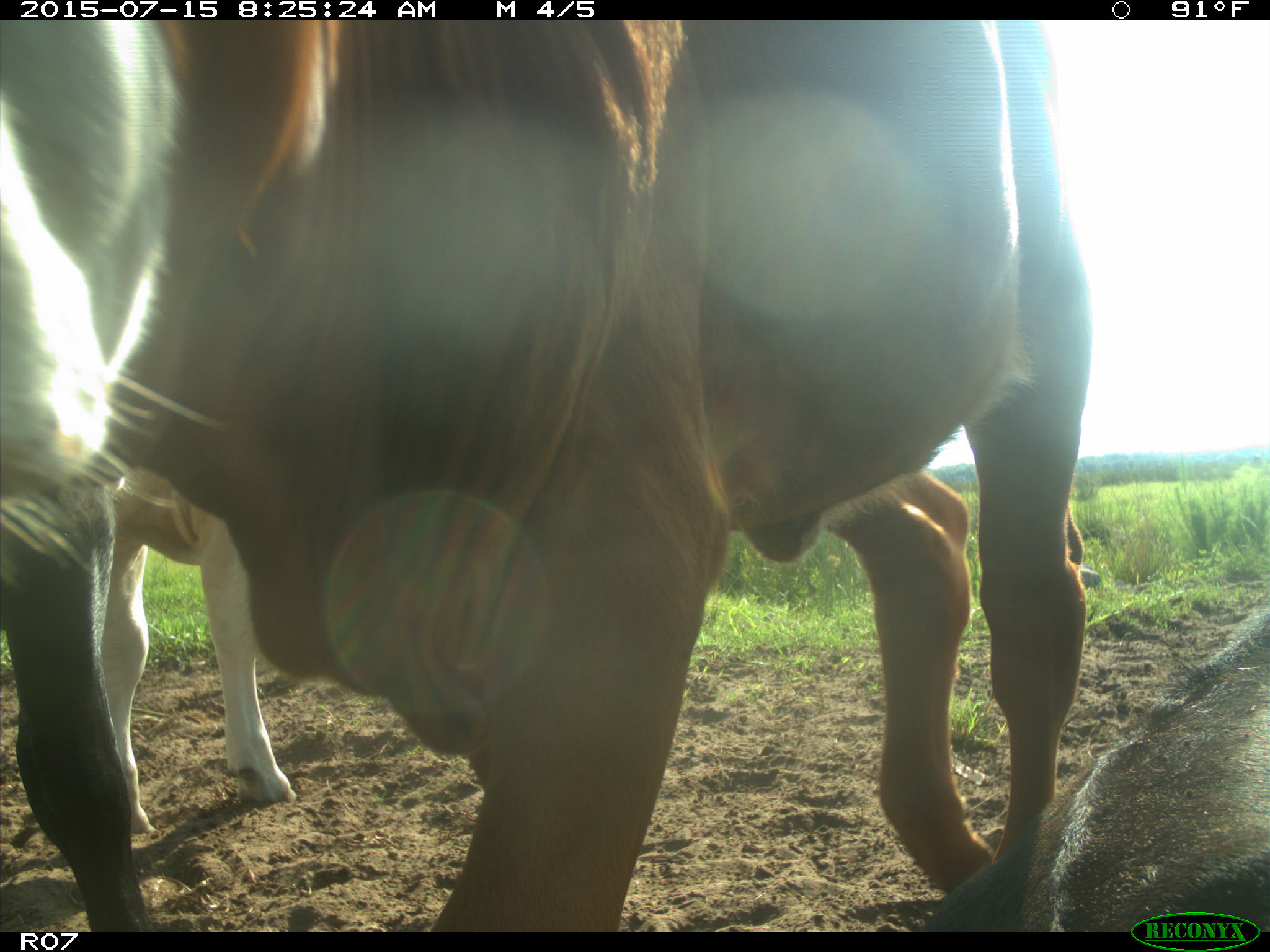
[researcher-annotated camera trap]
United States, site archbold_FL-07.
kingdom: Animalia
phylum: Chordata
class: Mammalia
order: Artiodactyla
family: Bovidae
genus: Bos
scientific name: Bos taurus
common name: domestic cow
Bos taurus (domestic cow).